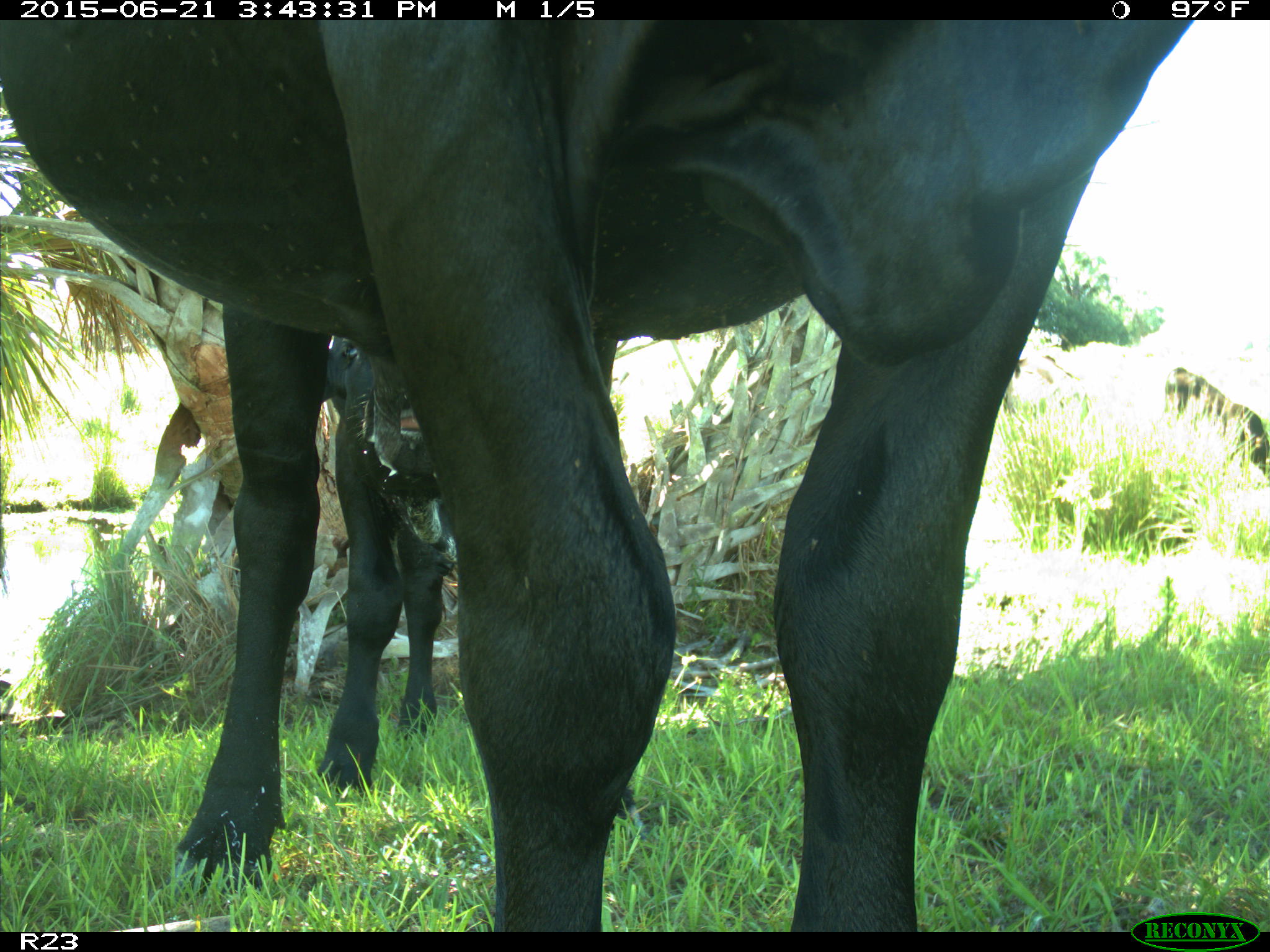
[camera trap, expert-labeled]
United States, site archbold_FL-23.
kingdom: Animalia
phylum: Chordata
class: Mammalia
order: Artiodactyla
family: Bovidae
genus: Bos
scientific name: Bos taurus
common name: domestic cow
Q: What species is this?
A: Bos taurus (domestic cow).